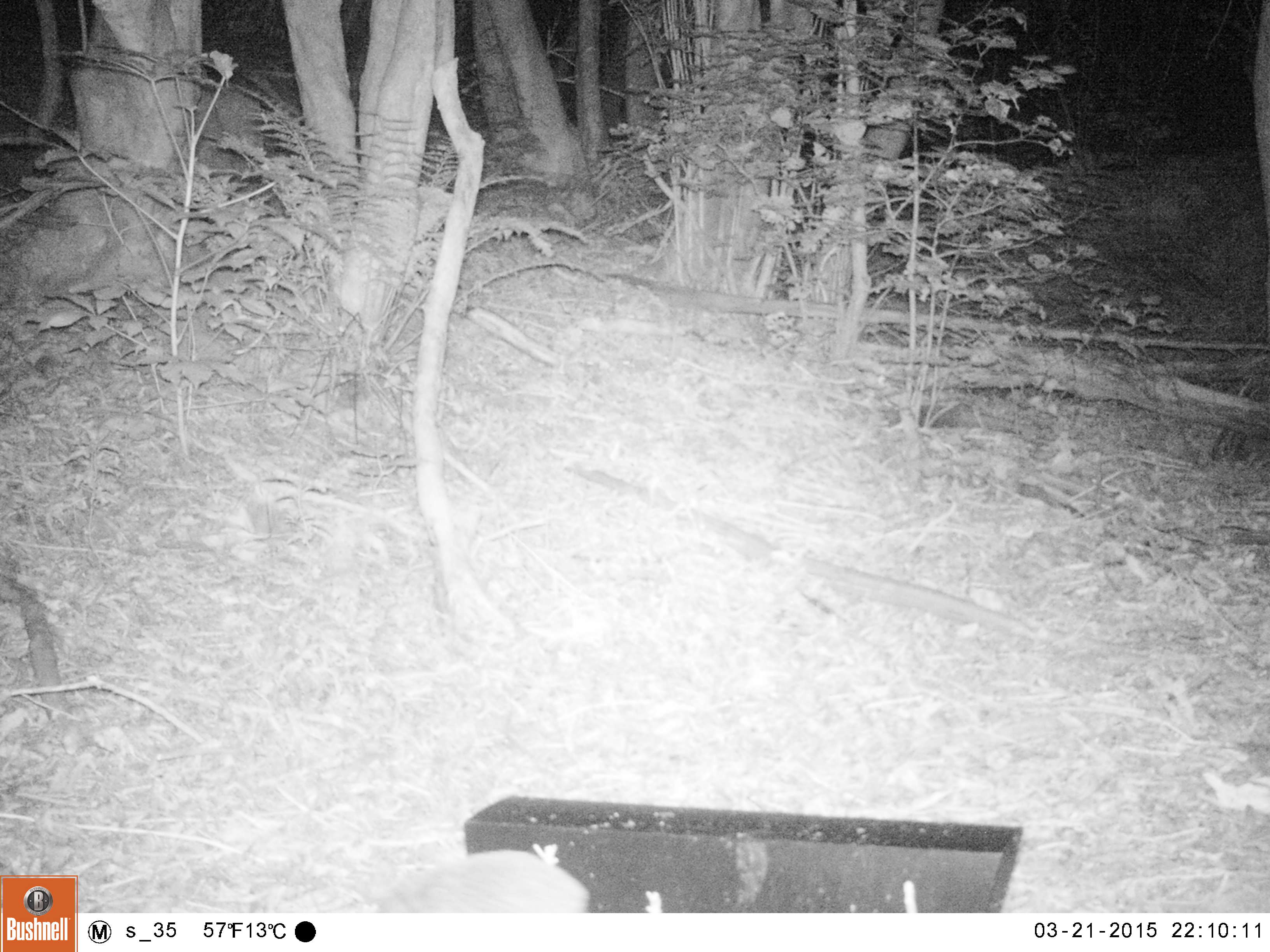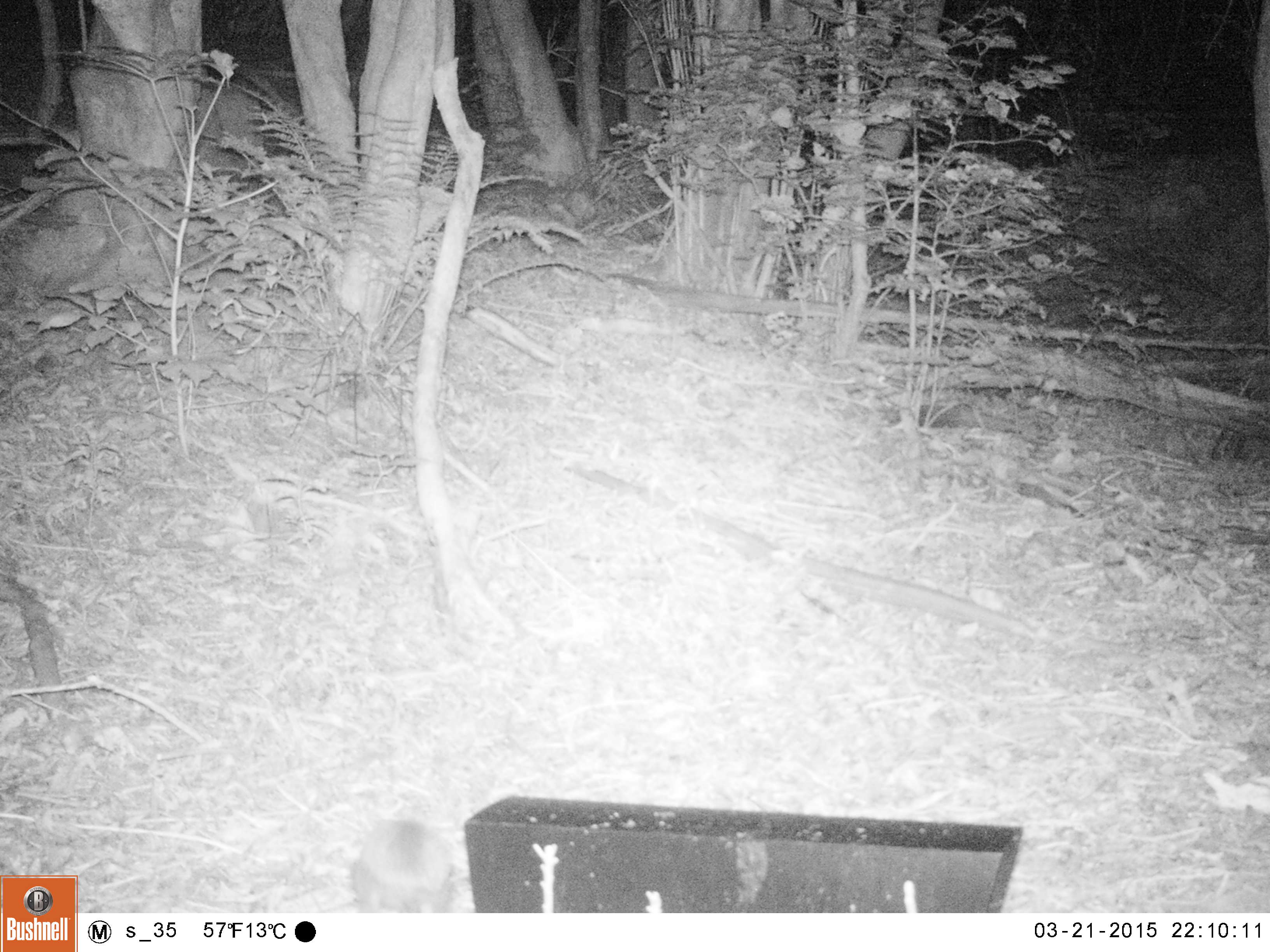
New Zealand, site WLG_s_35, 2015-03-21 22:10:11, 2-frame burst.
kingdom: Animalia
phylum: Chordata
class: Mammalia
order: Eulipotyphla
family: Erinaceidae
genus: Erinaceus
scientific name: Erinaceus europaeus europaeus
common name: european hedgehog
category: hedgehog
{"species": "hedgehog (european hedgehog) (Erinaceus europaeus europaeus)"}